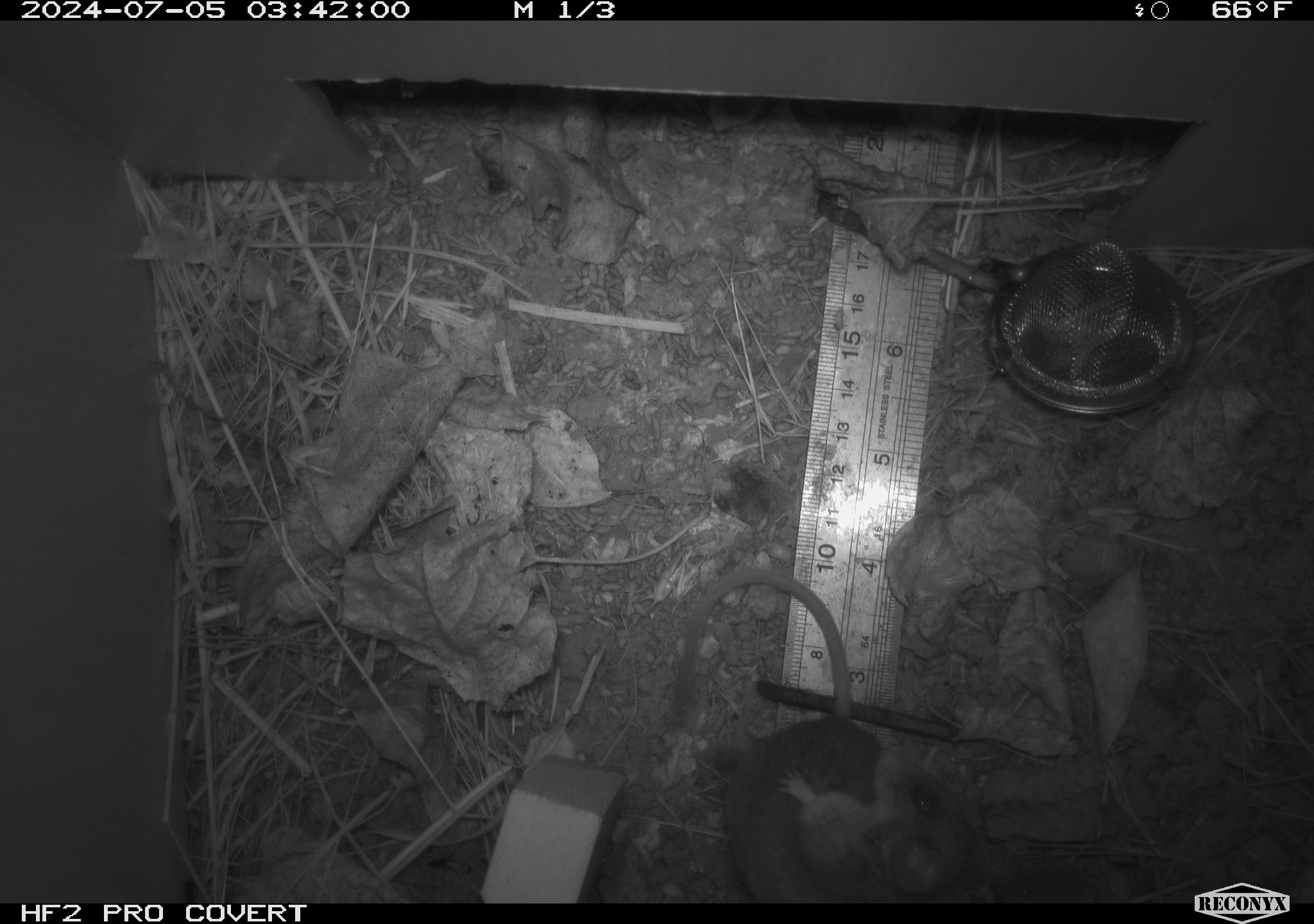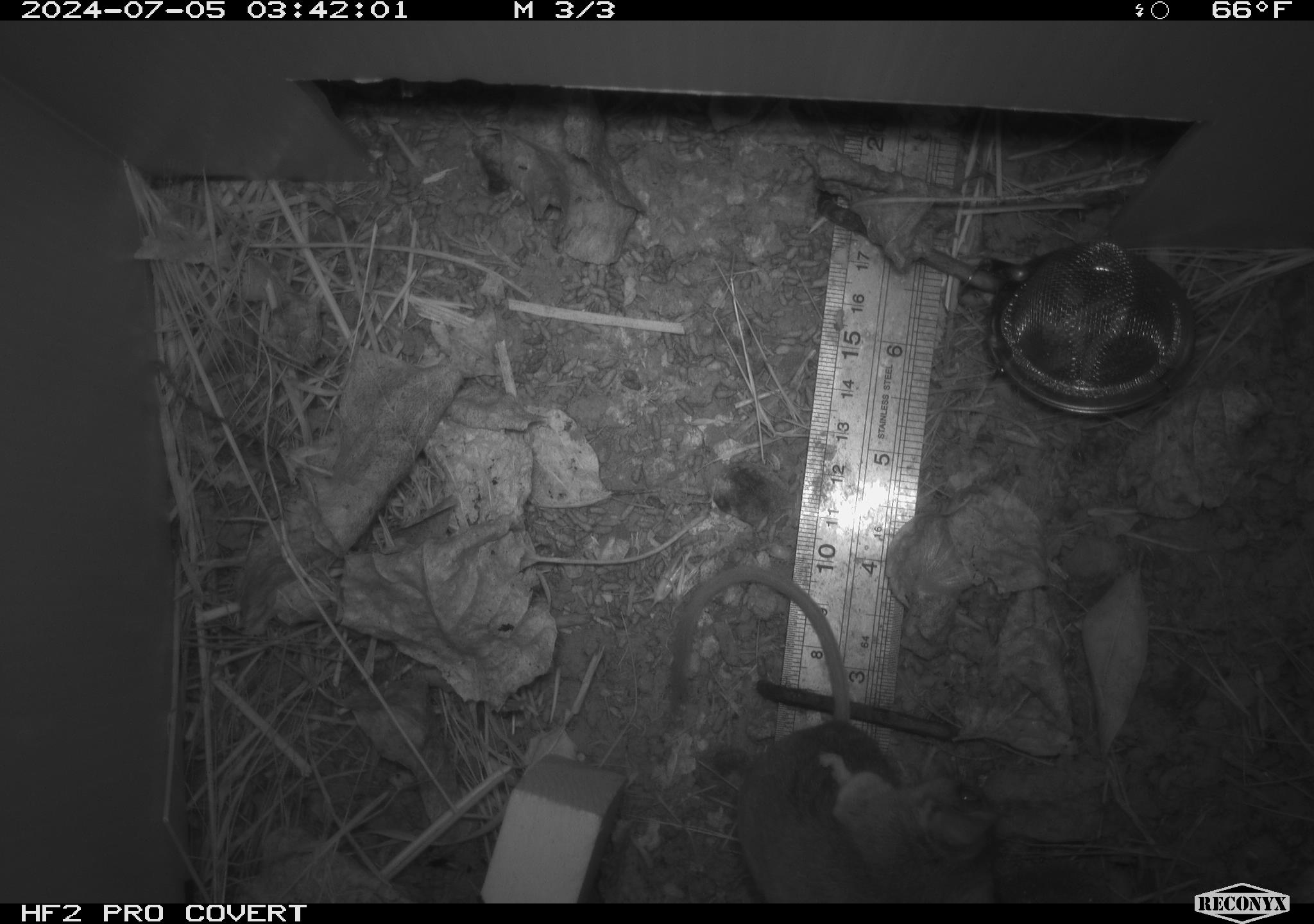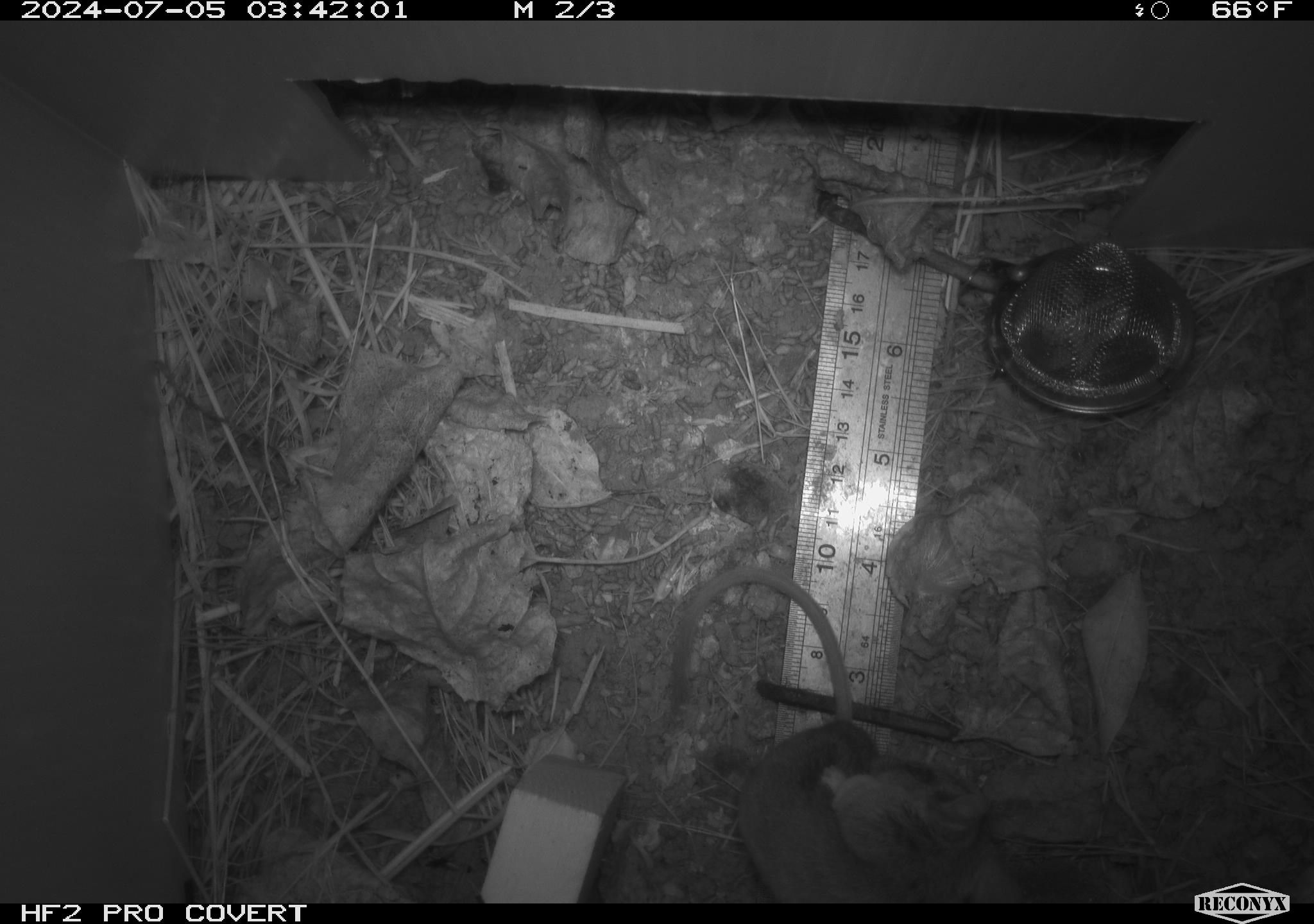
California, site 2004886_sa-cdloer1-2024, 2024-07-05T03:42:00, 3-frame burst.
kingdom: Animalia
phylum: Chordata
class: Mammalia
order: Rodentia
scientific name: Rodentia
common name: mouse species